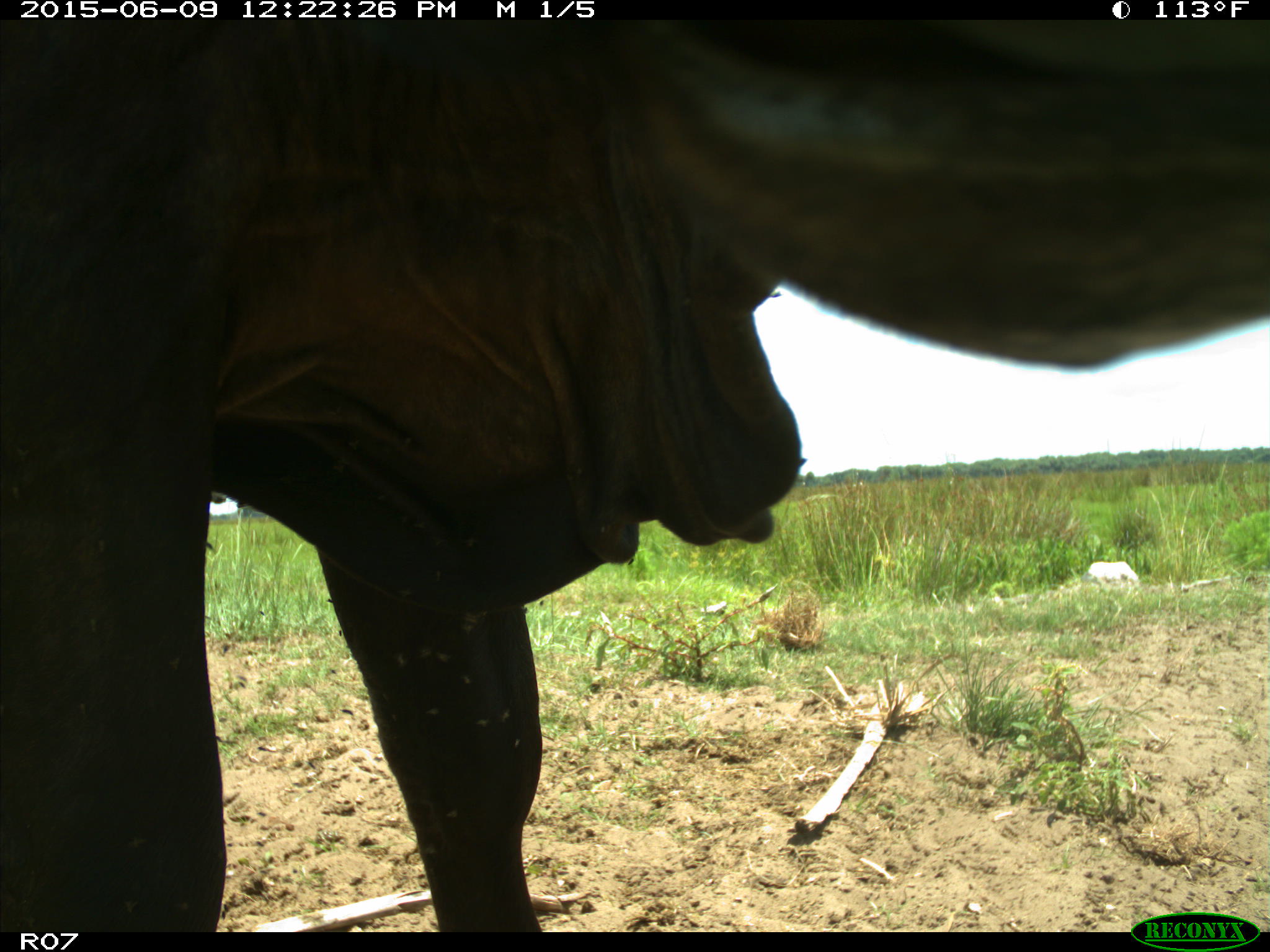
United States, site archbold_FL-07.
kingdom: Animalia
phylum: Chordata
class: Mammalia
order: Artiodactyla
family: Bovidae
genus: Bos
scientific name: Bos taurus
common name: domestic cow